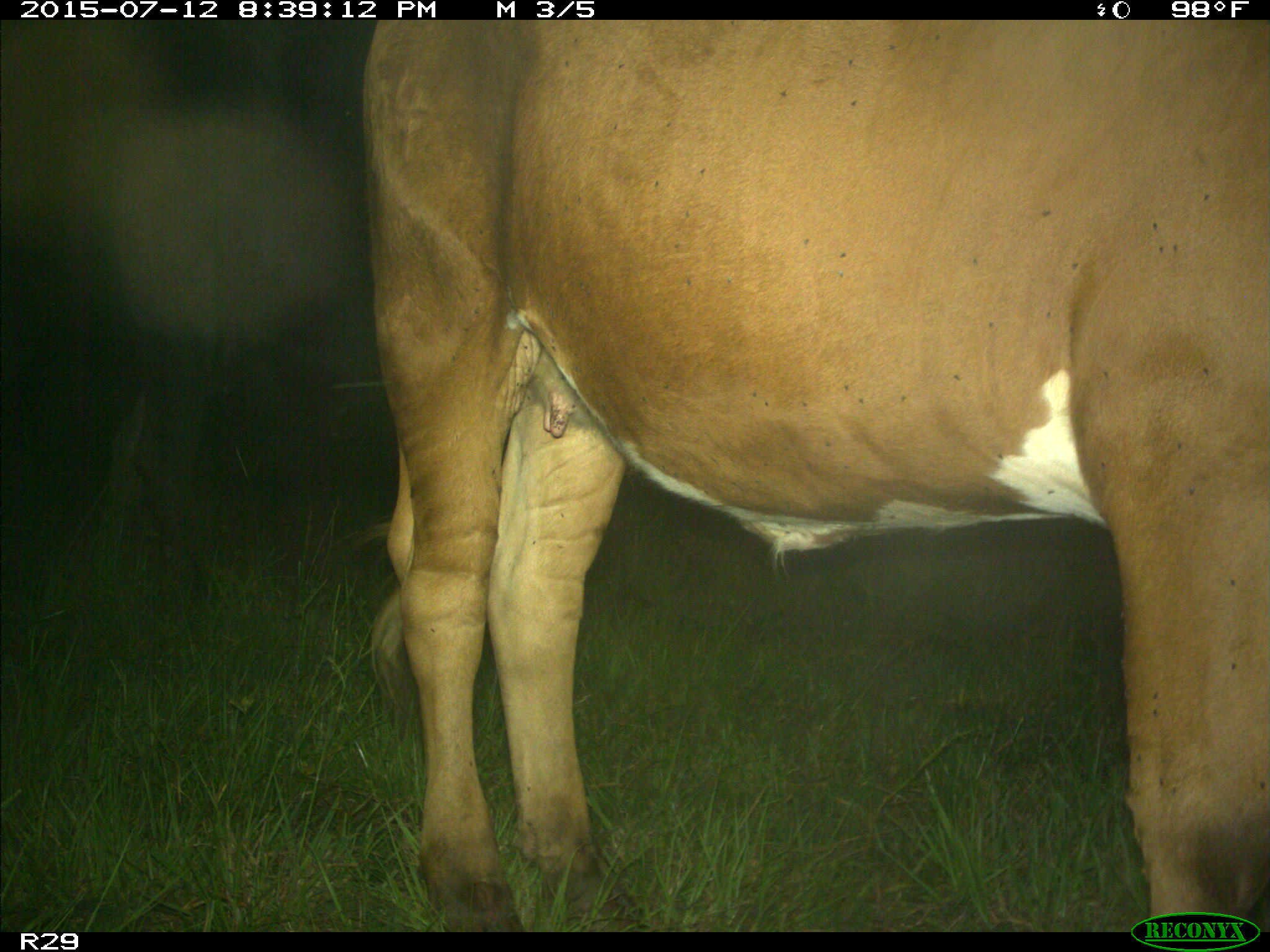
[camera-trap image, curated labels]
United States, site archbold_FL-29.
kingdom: Animalia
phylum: Chordata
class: Mammalia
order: Artiodactyla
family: Bovidae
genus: Bos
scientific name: Bos taurus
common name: domestic cow